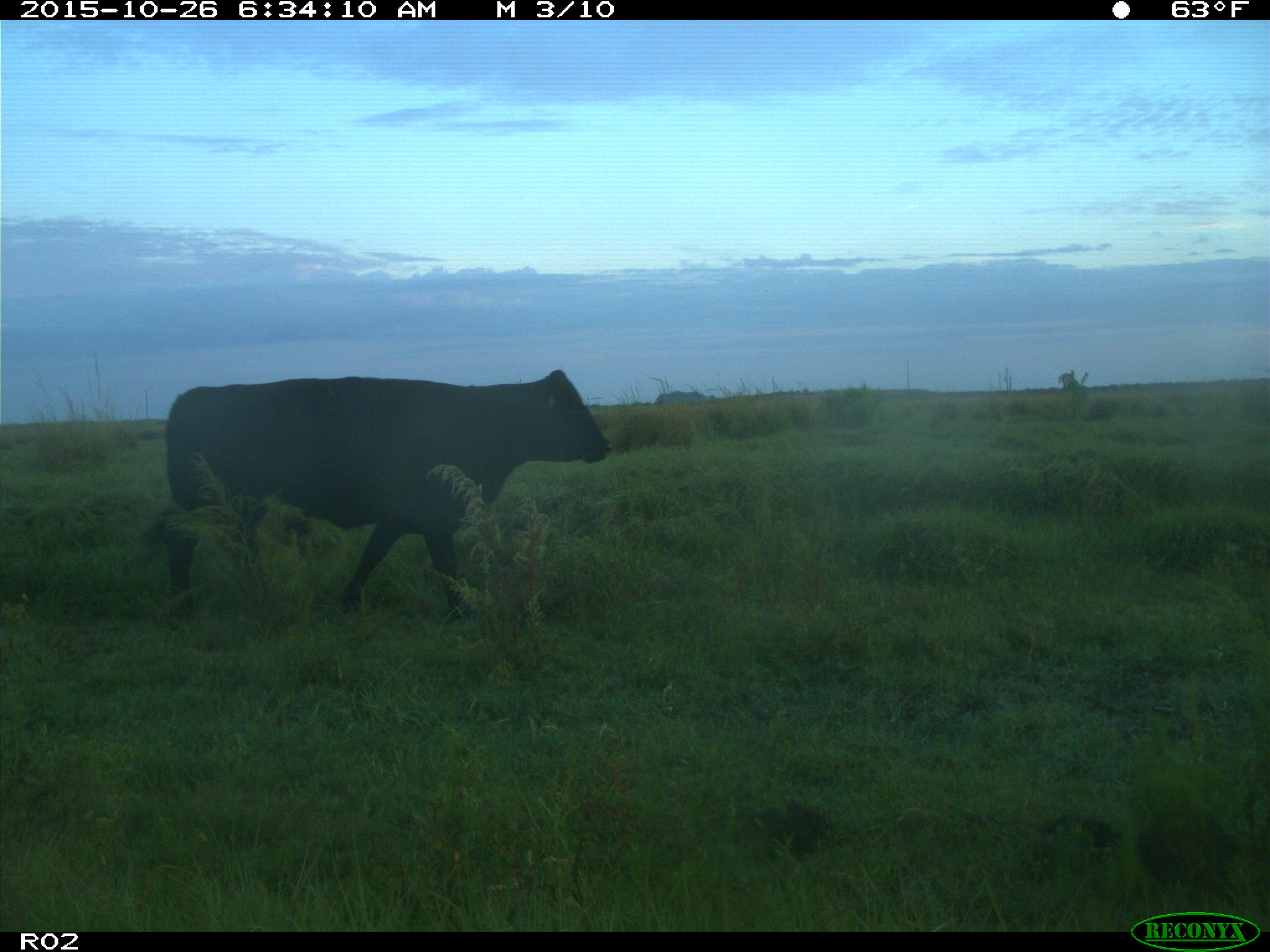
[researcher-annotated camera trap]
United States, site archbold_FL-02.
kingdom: Animalia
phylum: Chordata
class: Mammalia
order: Artiodactyla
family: Bovidae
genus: Bos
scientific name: Bos taurus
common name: domestic cow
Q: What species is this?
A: Bos taurus (domestic cow).